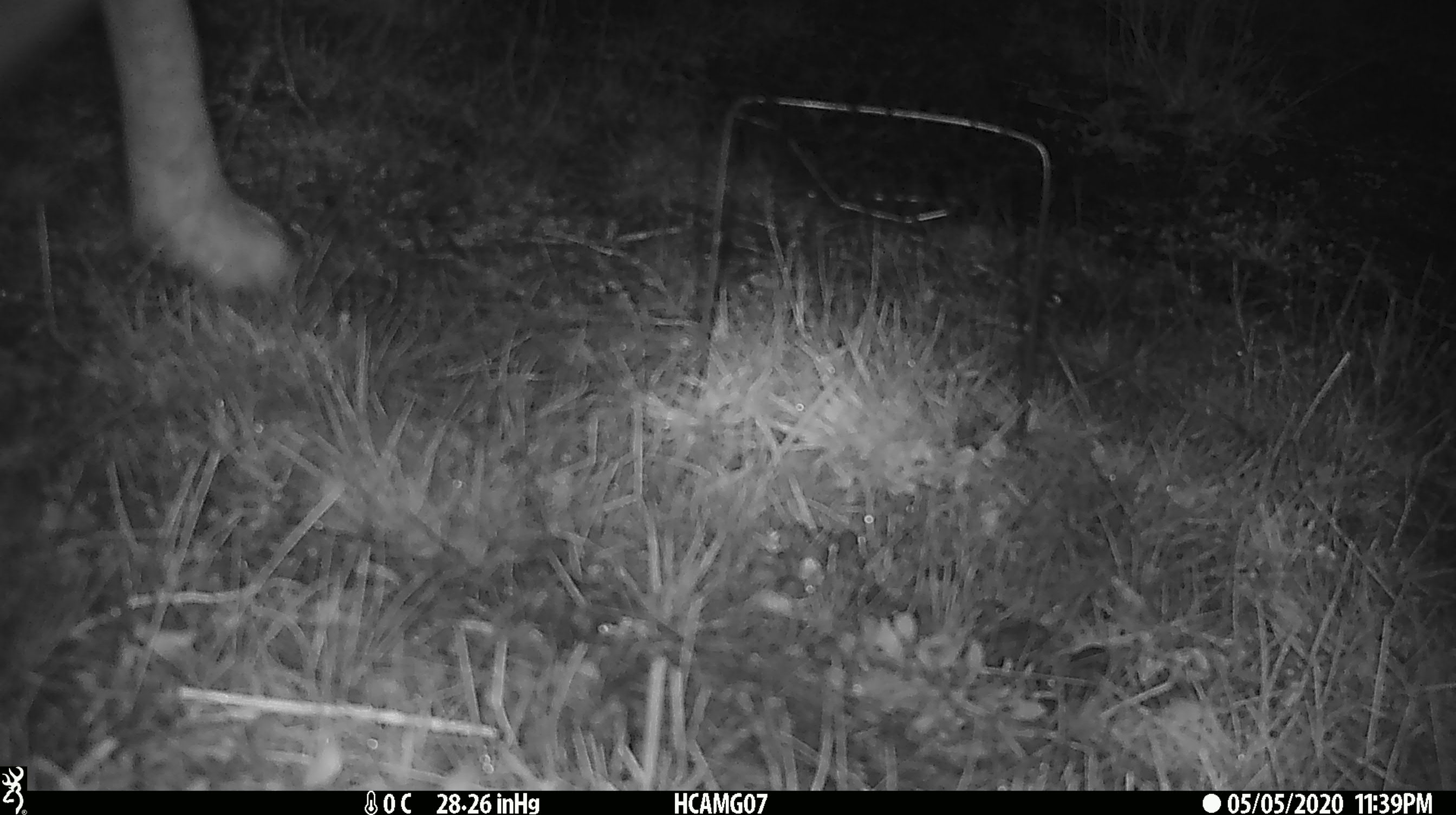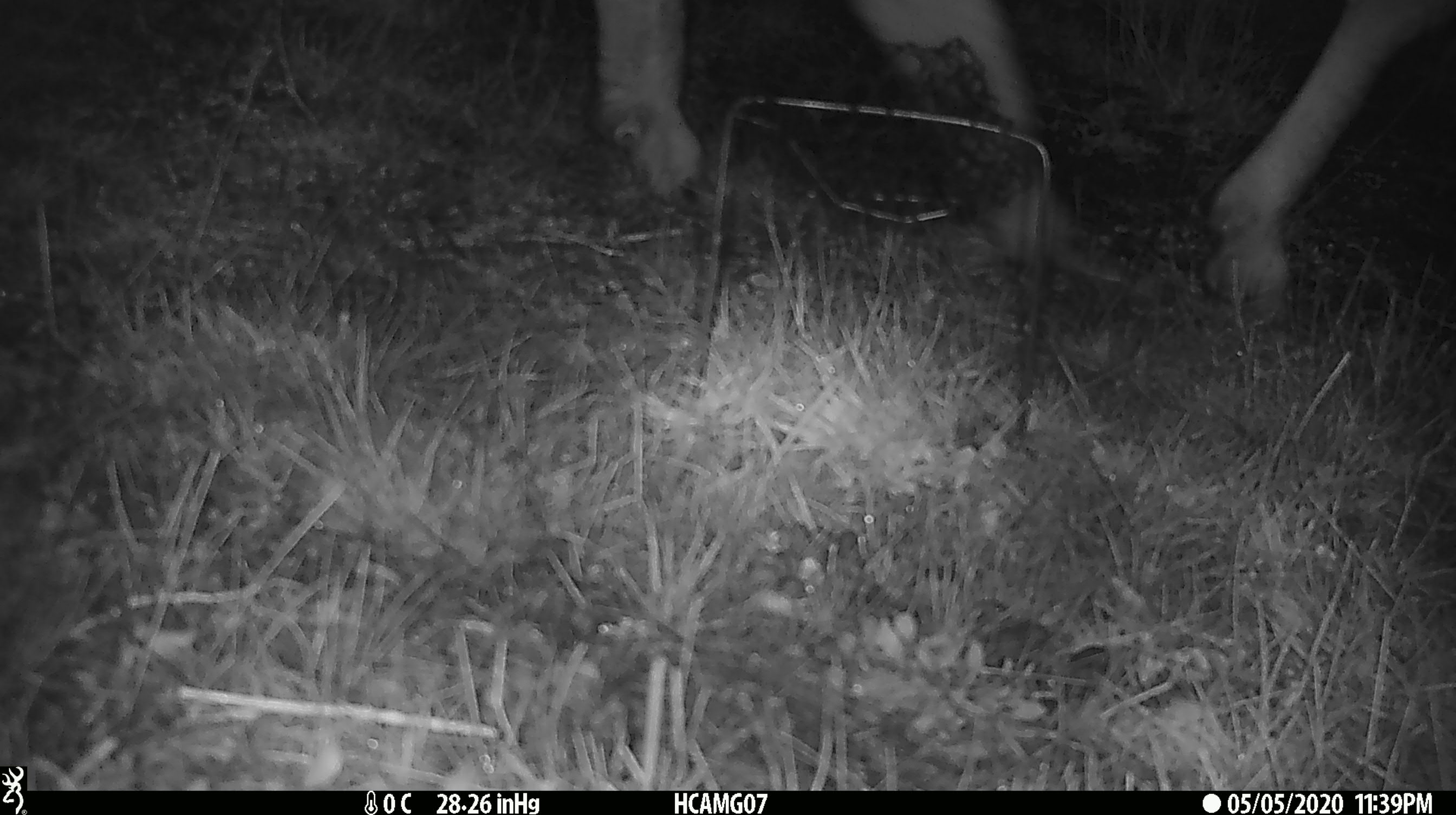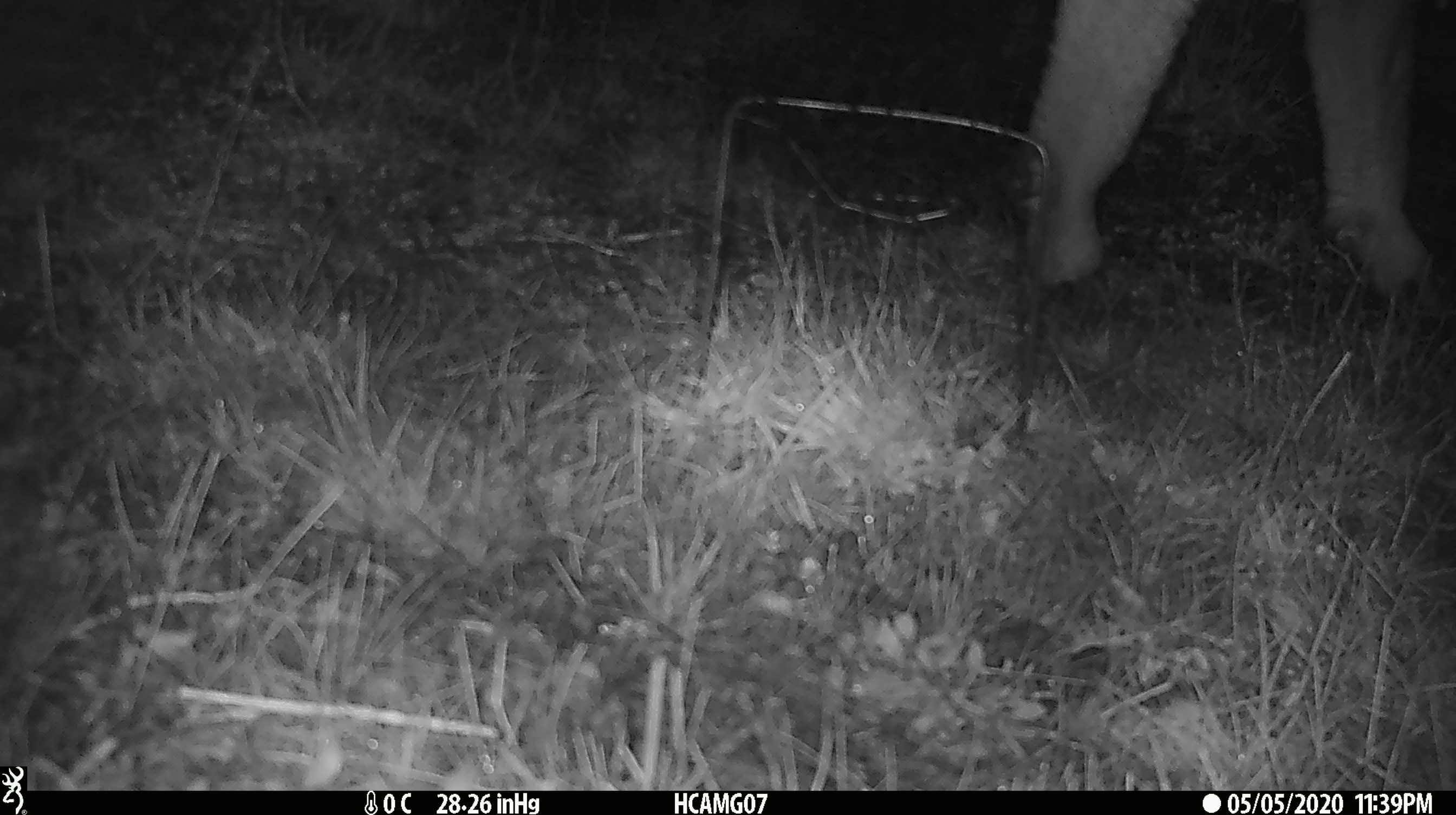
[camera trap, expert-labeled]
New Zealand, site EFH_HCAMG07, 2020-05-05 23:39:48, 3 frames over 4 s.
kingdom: Animalia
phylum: Chordata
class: Mammalia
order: Artiodactyla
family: Bovidae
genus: Ovis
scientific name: Ovis aries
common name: domestic sheep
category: sheep